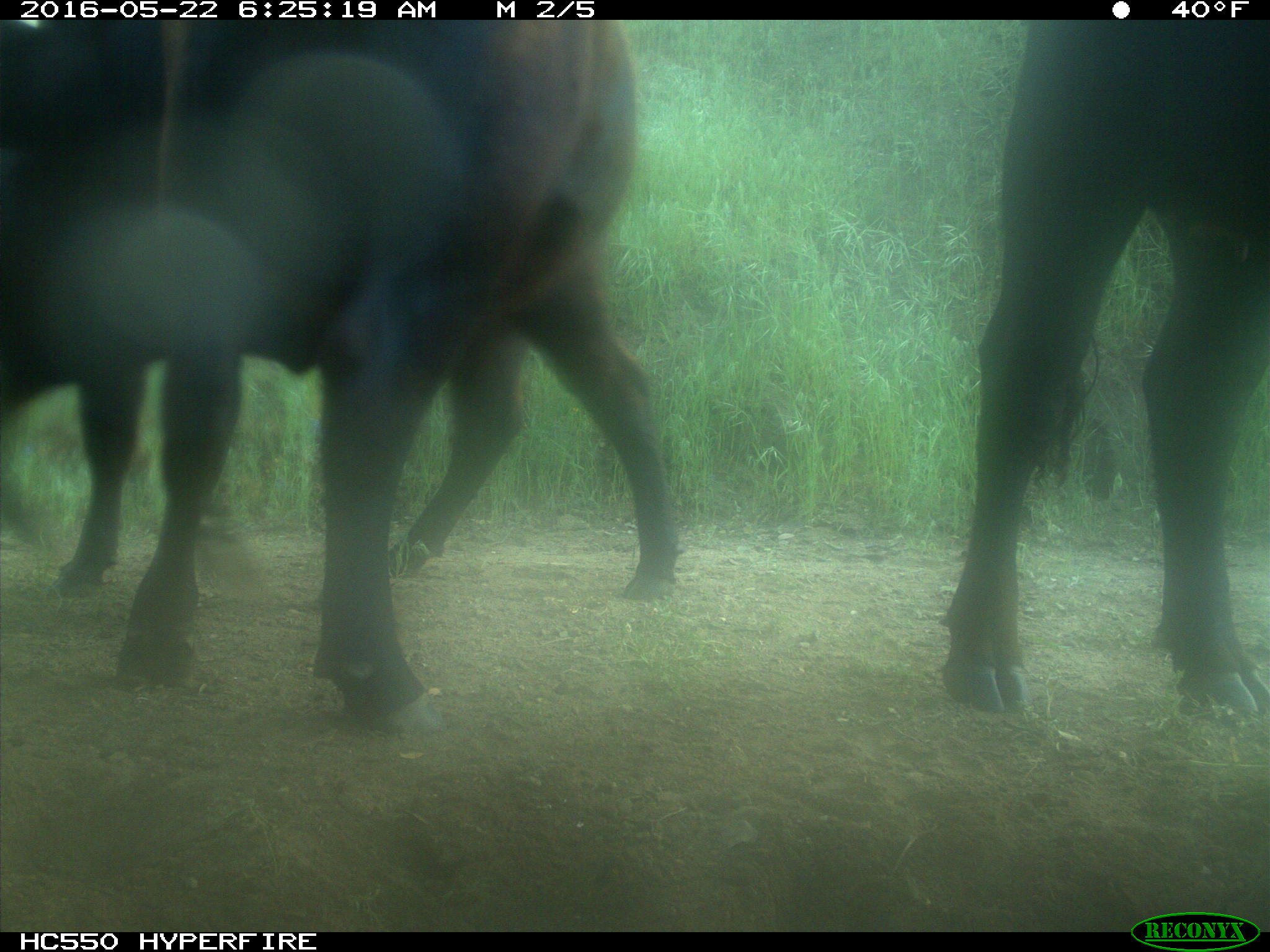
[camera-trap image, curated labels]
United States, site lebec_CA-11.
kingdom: Animalia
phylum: Chordata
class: Mammalia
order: Artiodactyla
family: Bovidae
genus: Bos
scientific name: Bos taurus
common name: domestic cow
Bos taurus (domestic cow).